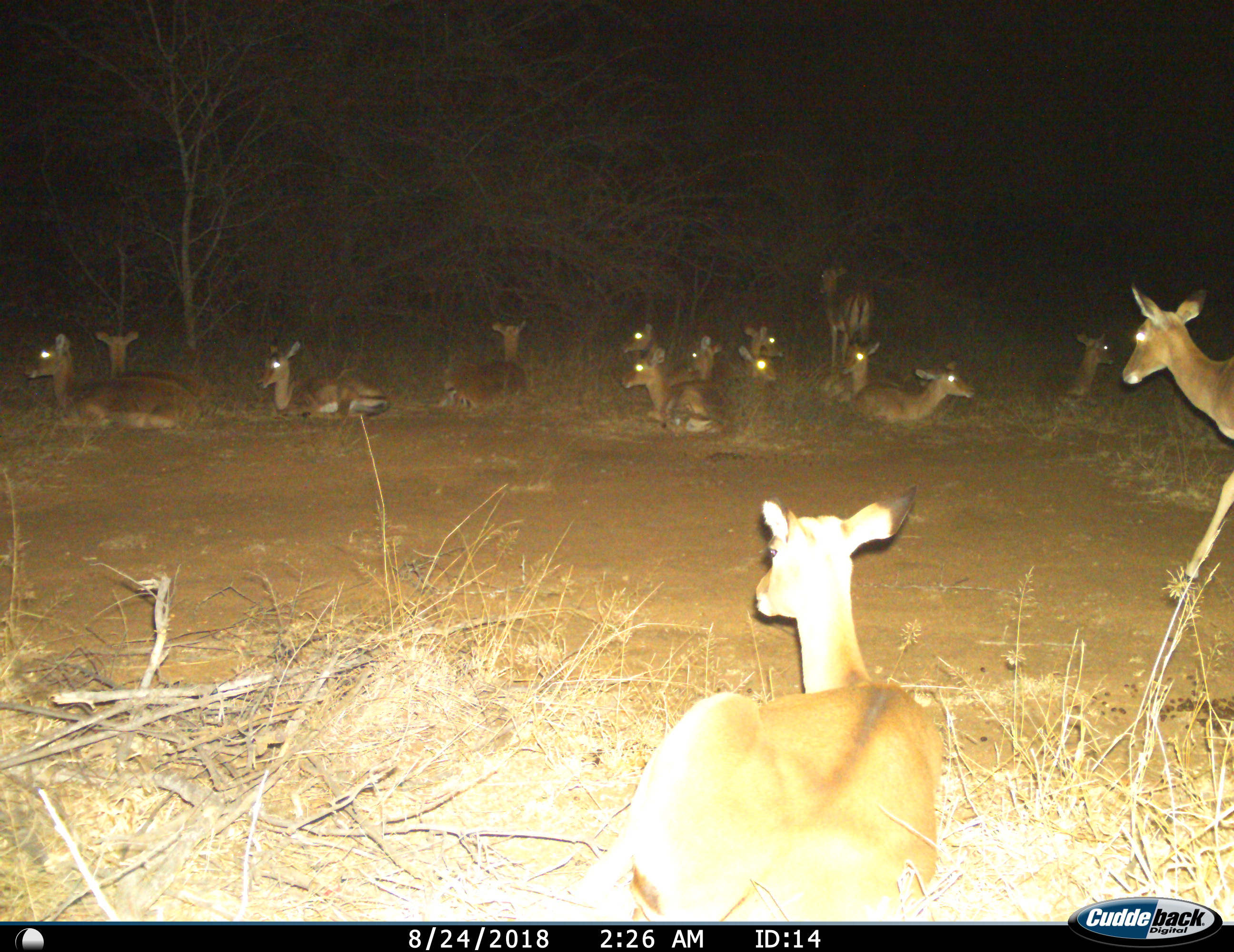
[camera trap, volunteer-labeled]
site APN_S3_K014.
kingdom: Animalia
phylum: Chordata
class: Mammalia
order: Artiodactyla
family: Bovidae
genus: Aepyceros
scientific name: Aepyceros melampus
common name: impala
Impala (Aepyceros melampus), count 11-50. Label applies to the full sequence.